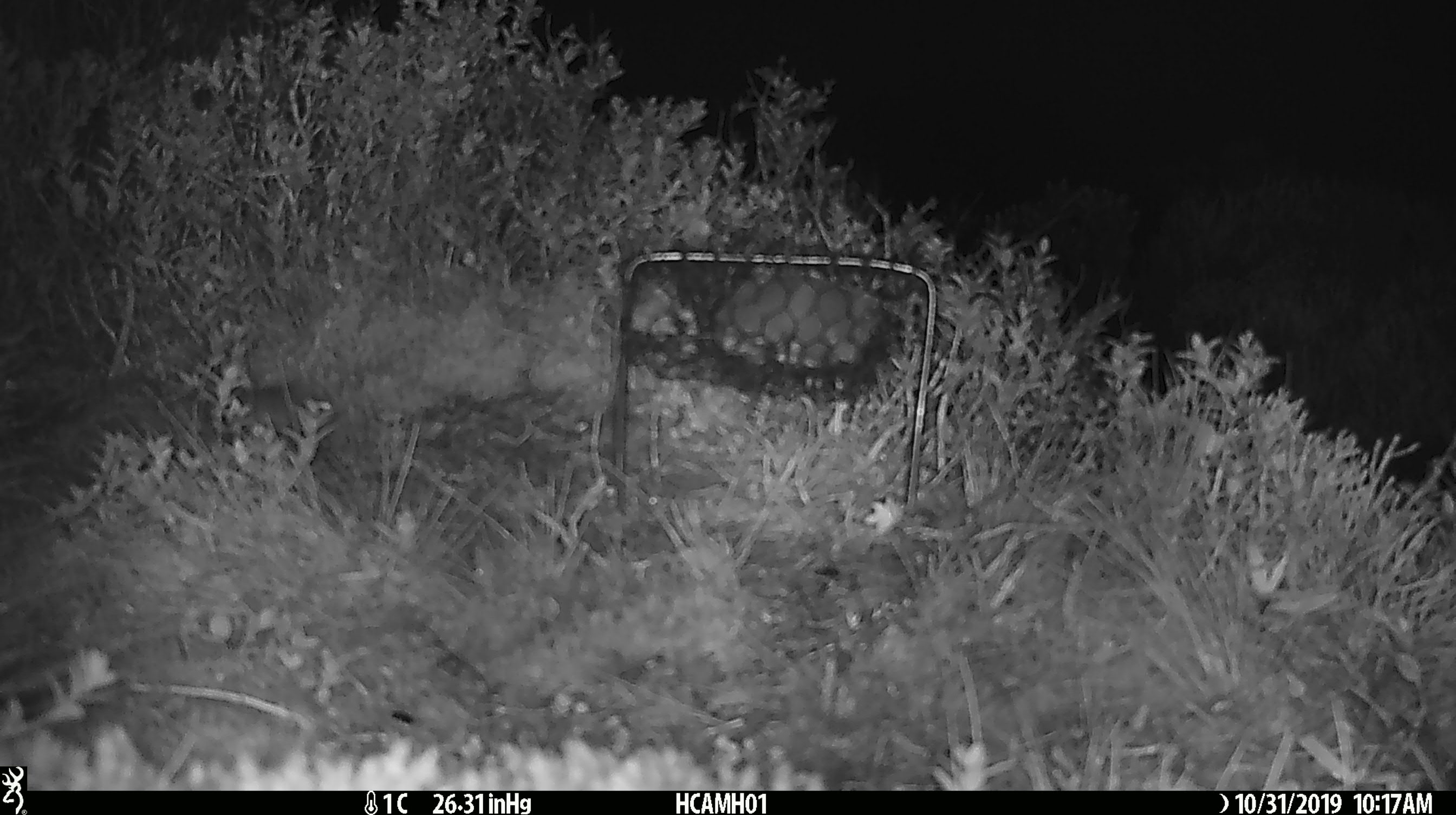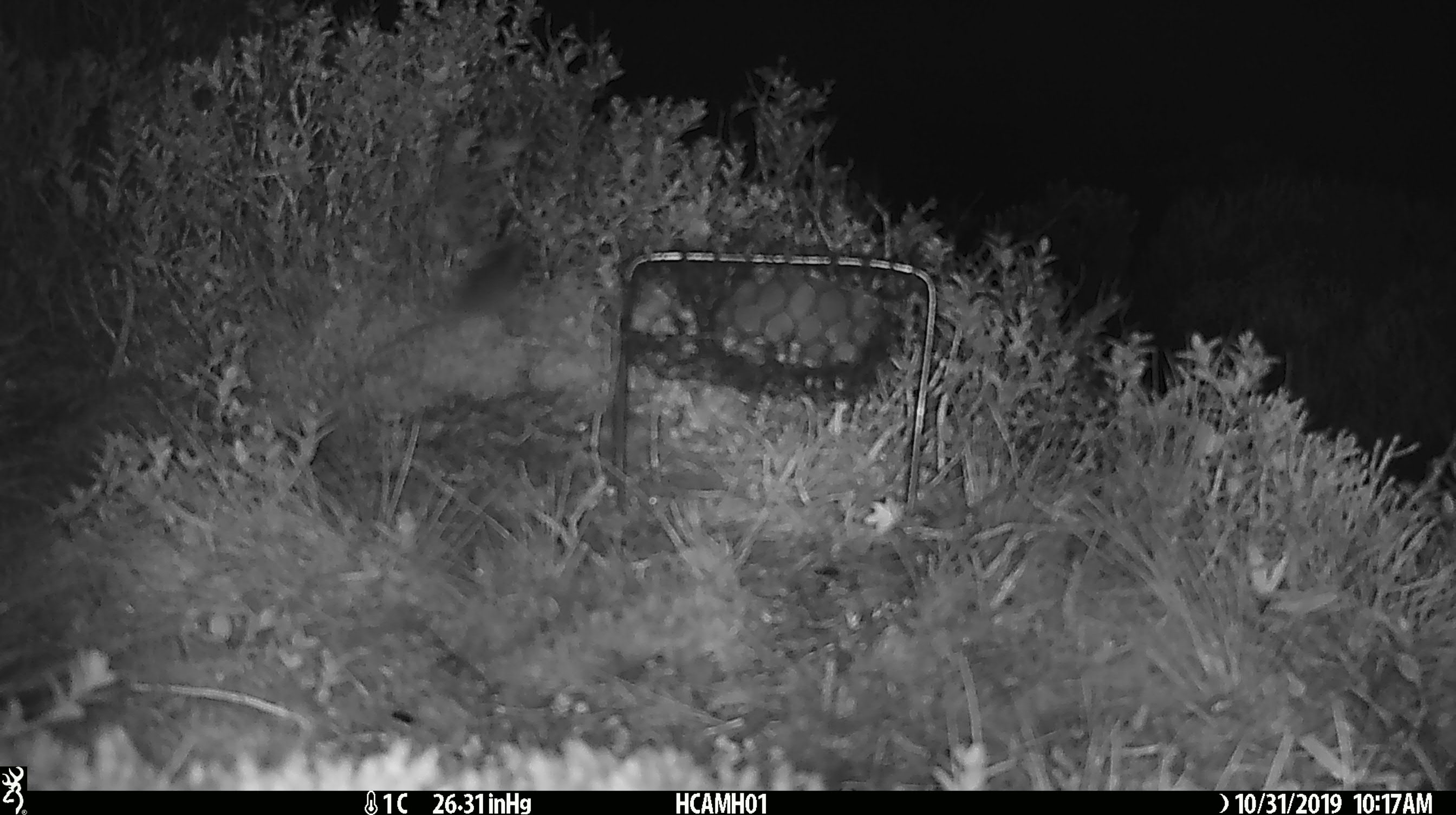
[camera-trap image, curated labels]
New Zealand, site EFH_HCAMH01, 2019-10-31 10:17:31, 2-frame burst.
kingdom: Animalia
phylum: Chordata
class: Mammalia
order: Rodentia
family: Muridae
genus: Mus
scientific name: Mus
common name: mouse